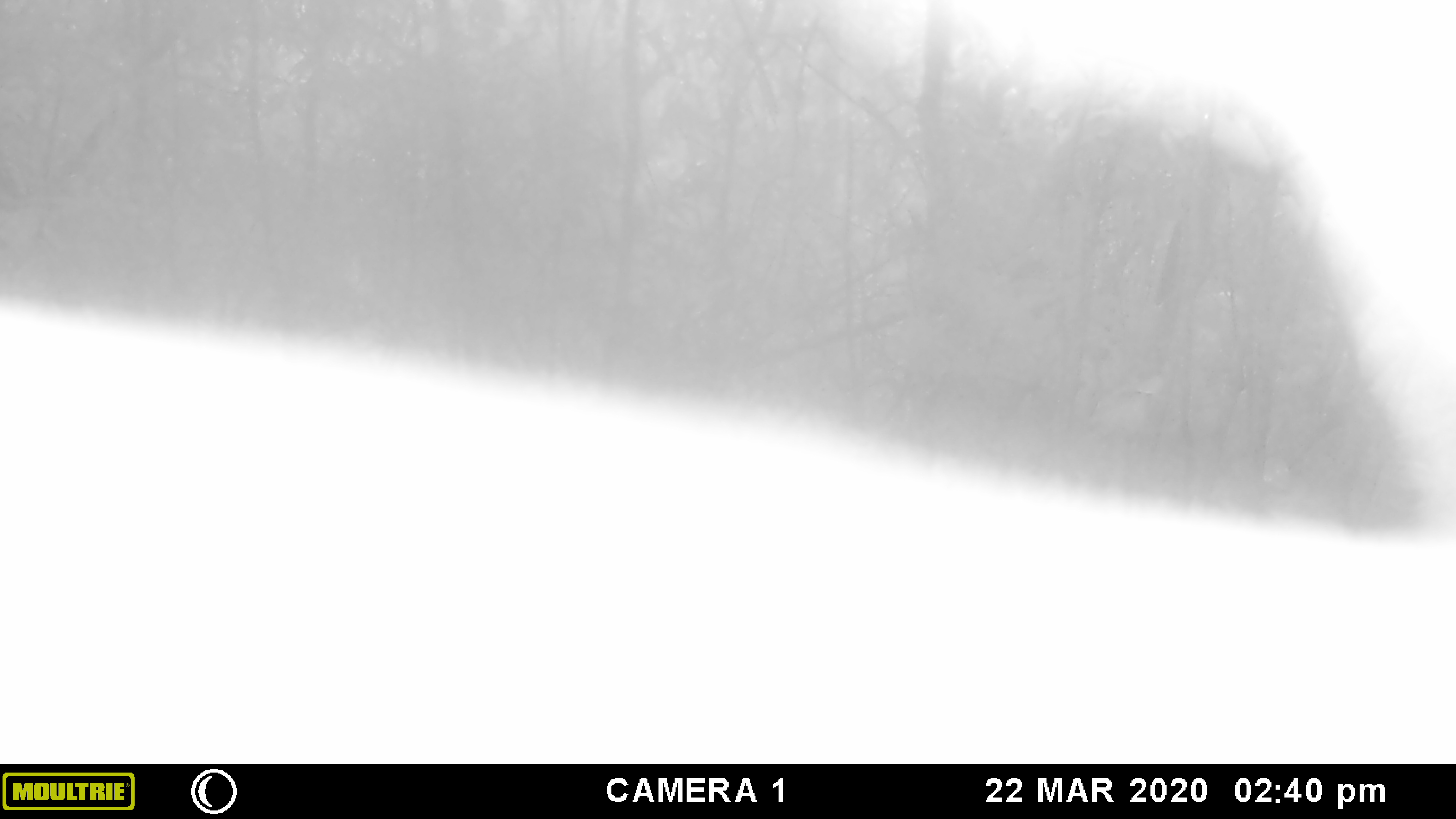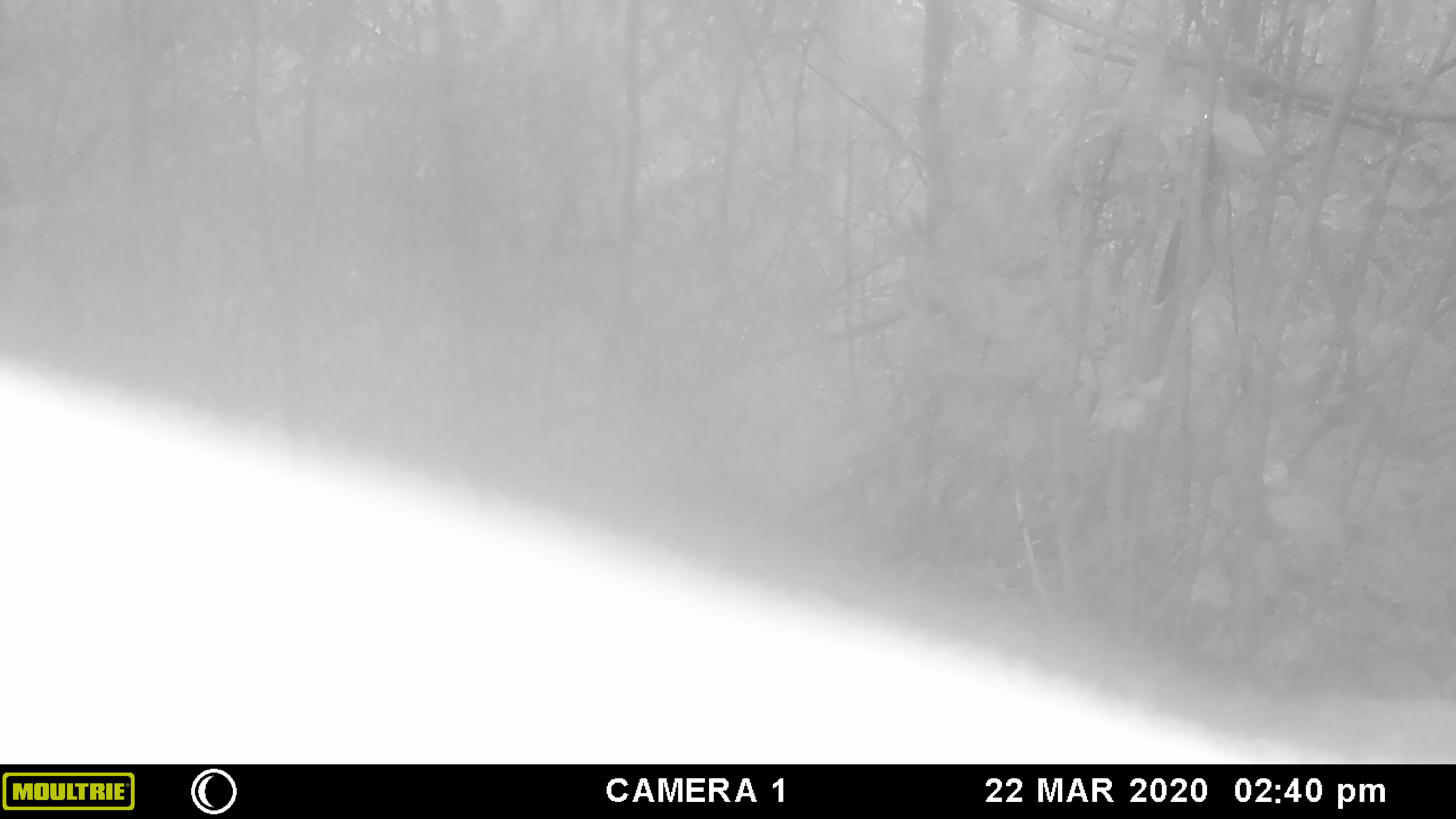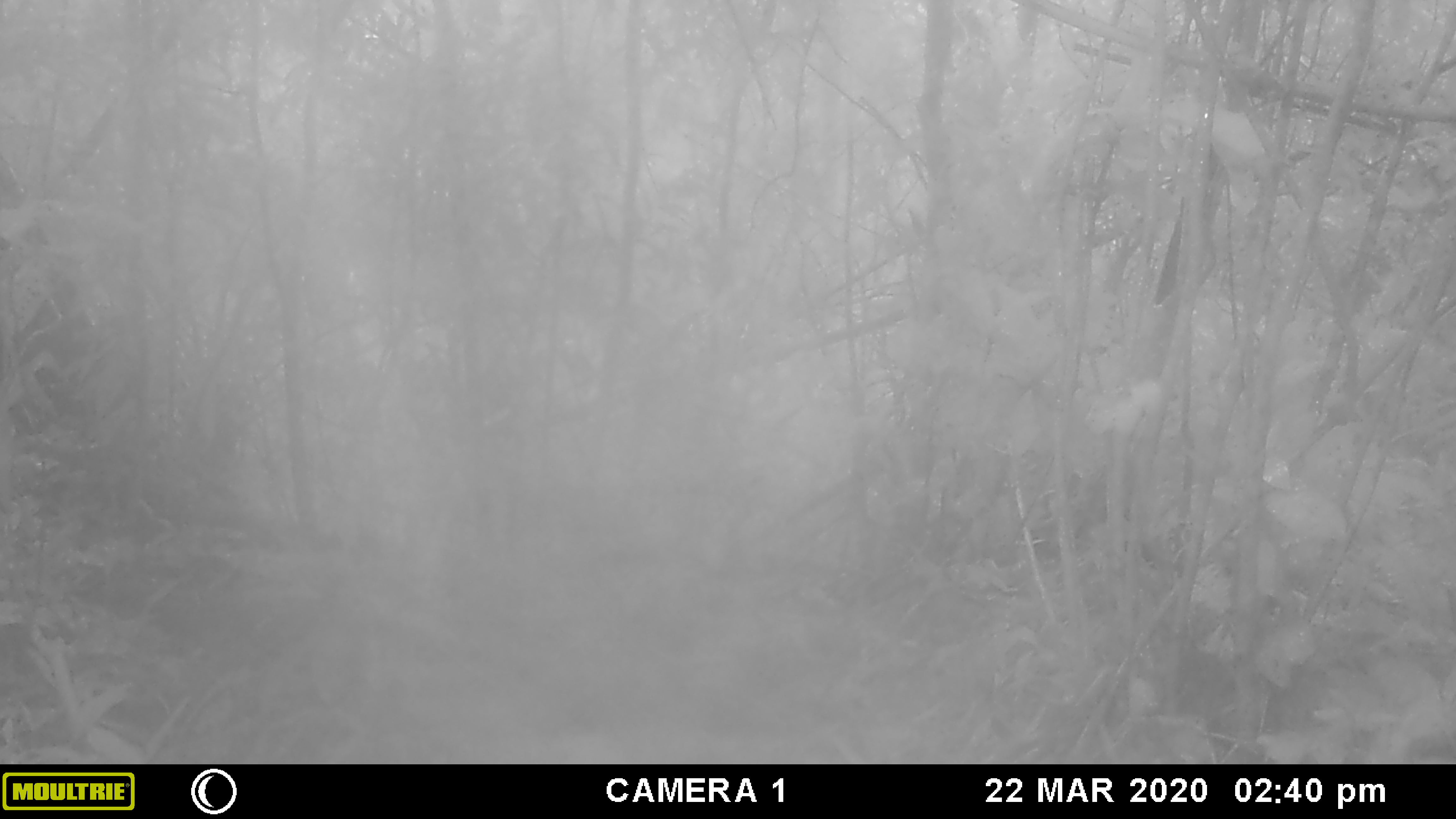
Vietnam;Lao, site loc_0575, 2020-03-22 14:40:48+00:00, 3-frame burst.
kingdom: Animalia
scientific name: Animalia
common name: animal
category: unidentified animal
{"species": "unidentified animal (animal) (Animalia)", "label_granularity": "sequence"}